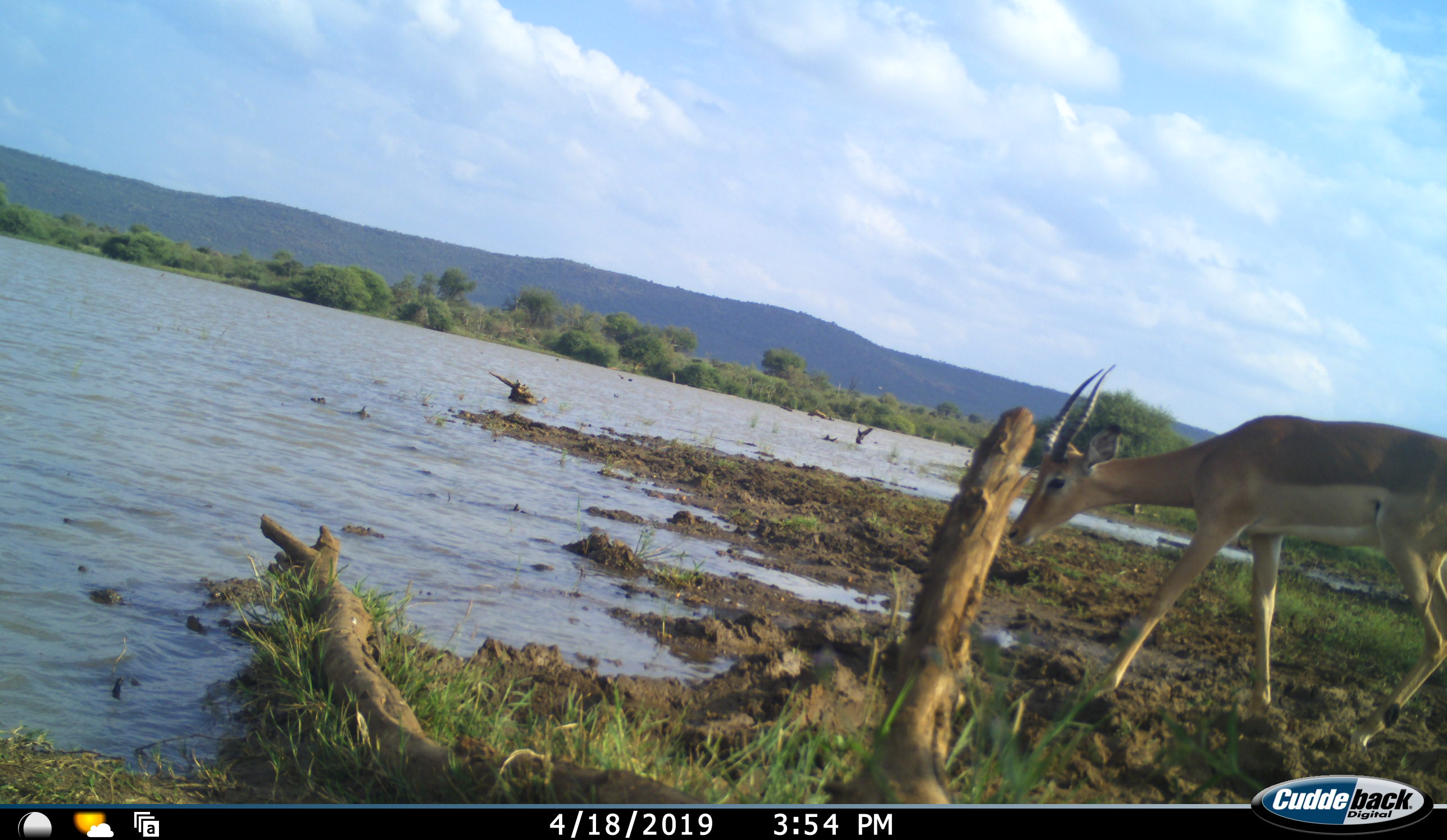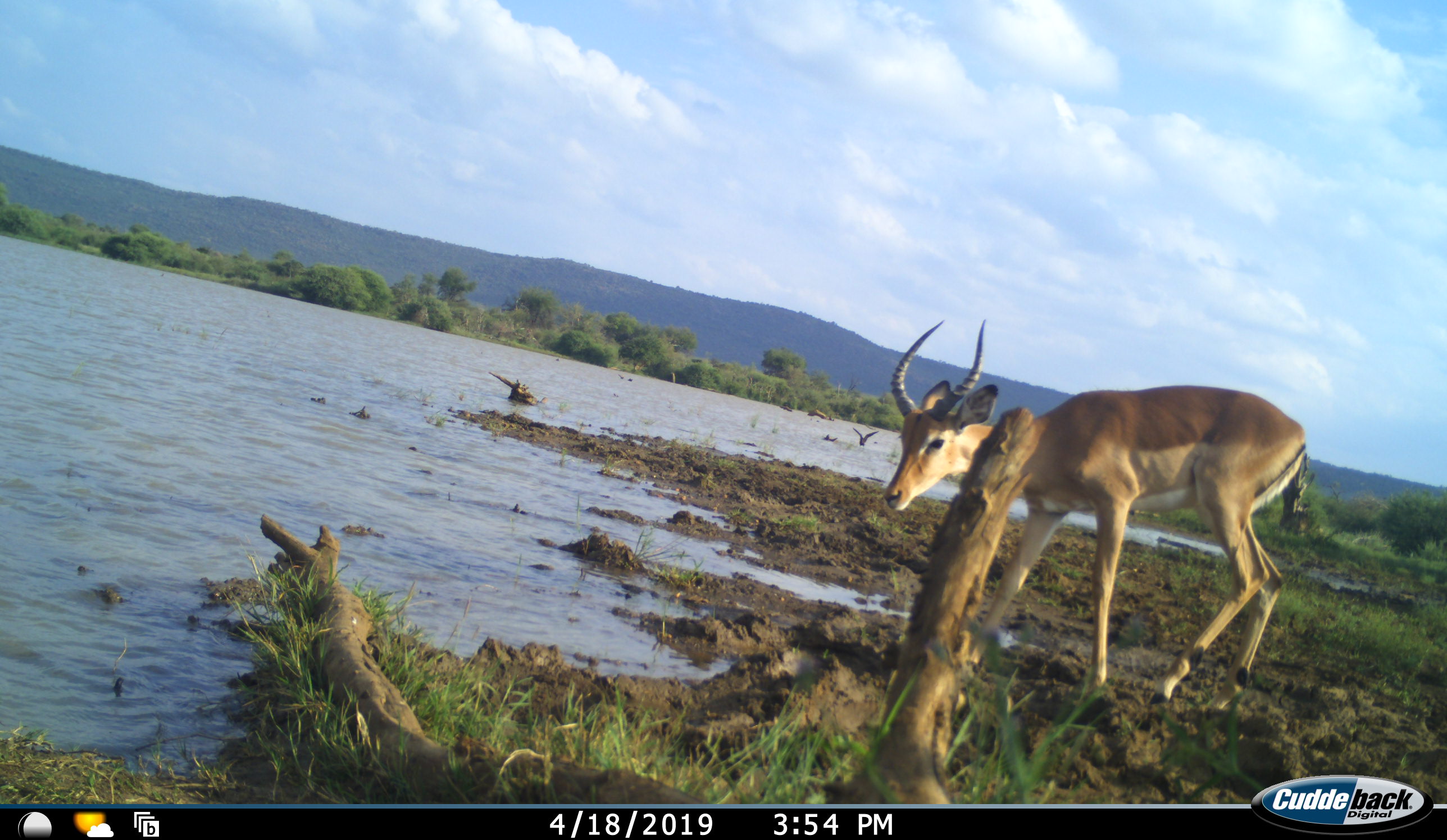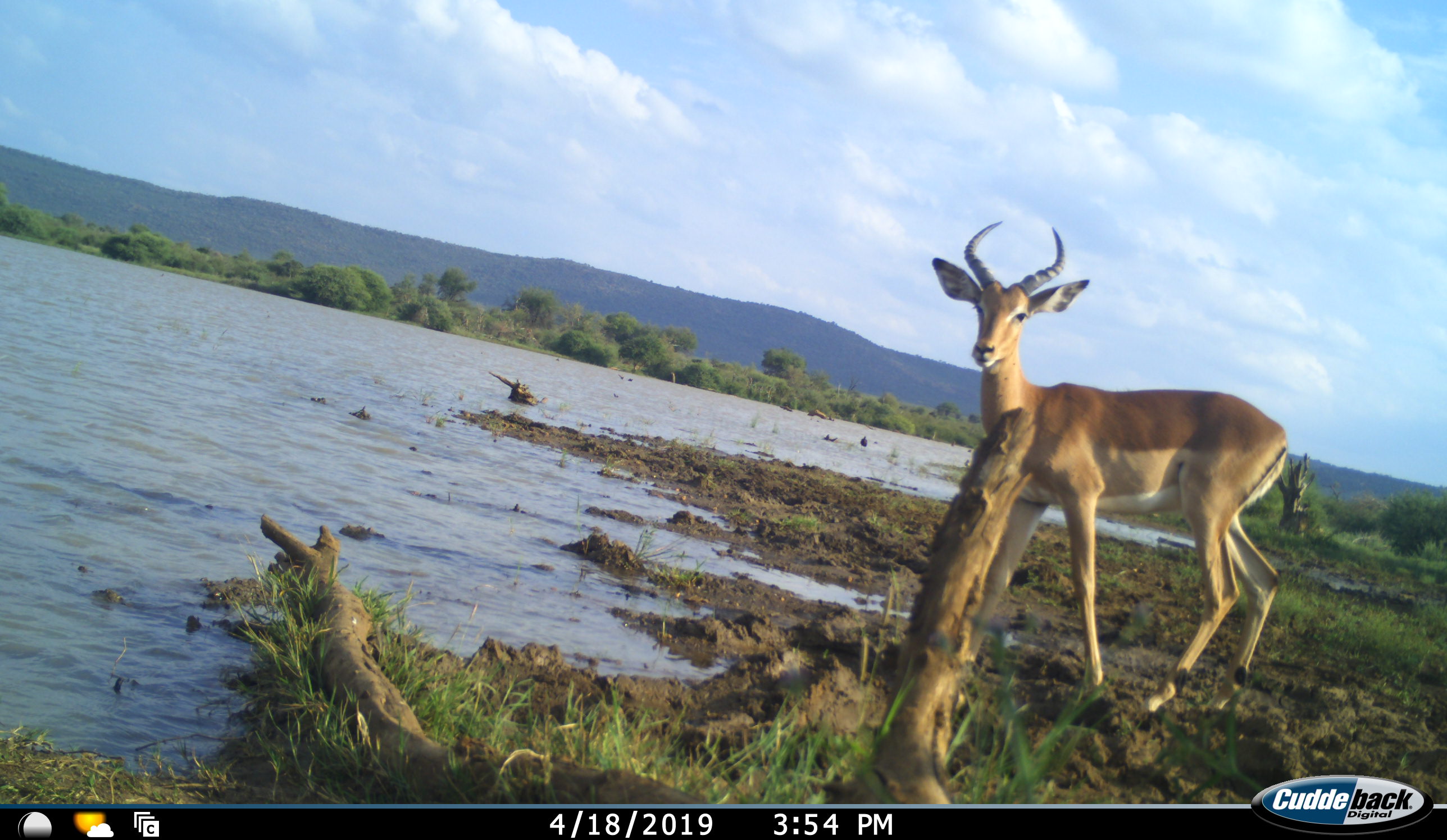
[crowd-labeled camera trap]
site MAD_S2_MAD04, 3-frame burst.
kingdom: Animalia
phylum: Chordata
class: Mammalia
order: Artiodactyla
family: Bovidae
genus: Aepyceros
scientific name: Aepyceros melampus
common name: impala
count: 1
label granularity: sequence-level